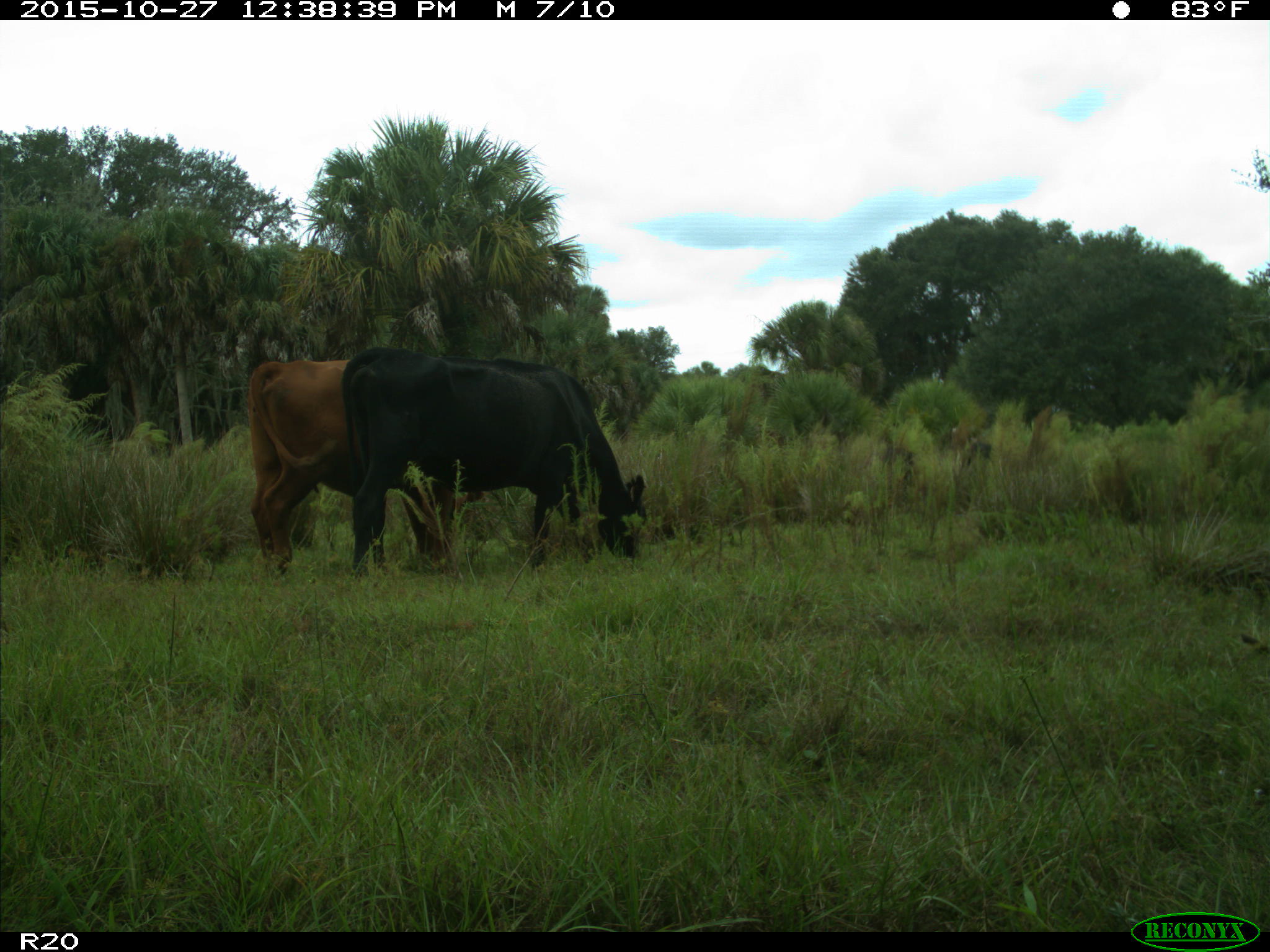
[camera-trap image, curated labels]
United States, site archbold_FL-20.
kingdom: Animalia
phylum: Chordata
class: Mammalia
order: Artiodactyla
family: Bovidae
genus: Bos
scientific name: Bos taurus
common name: domestic cow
Bos taurus (domestic cow).